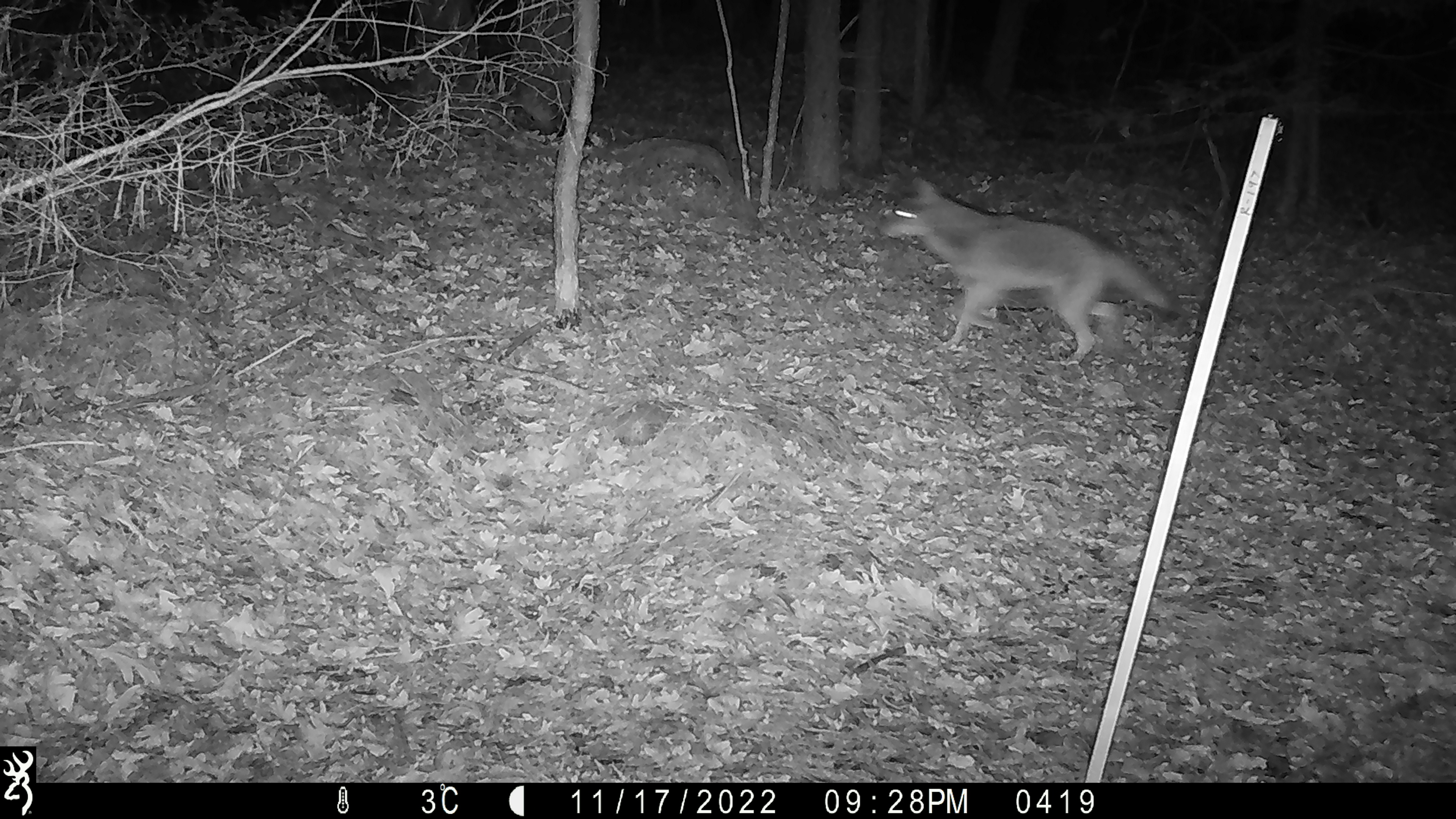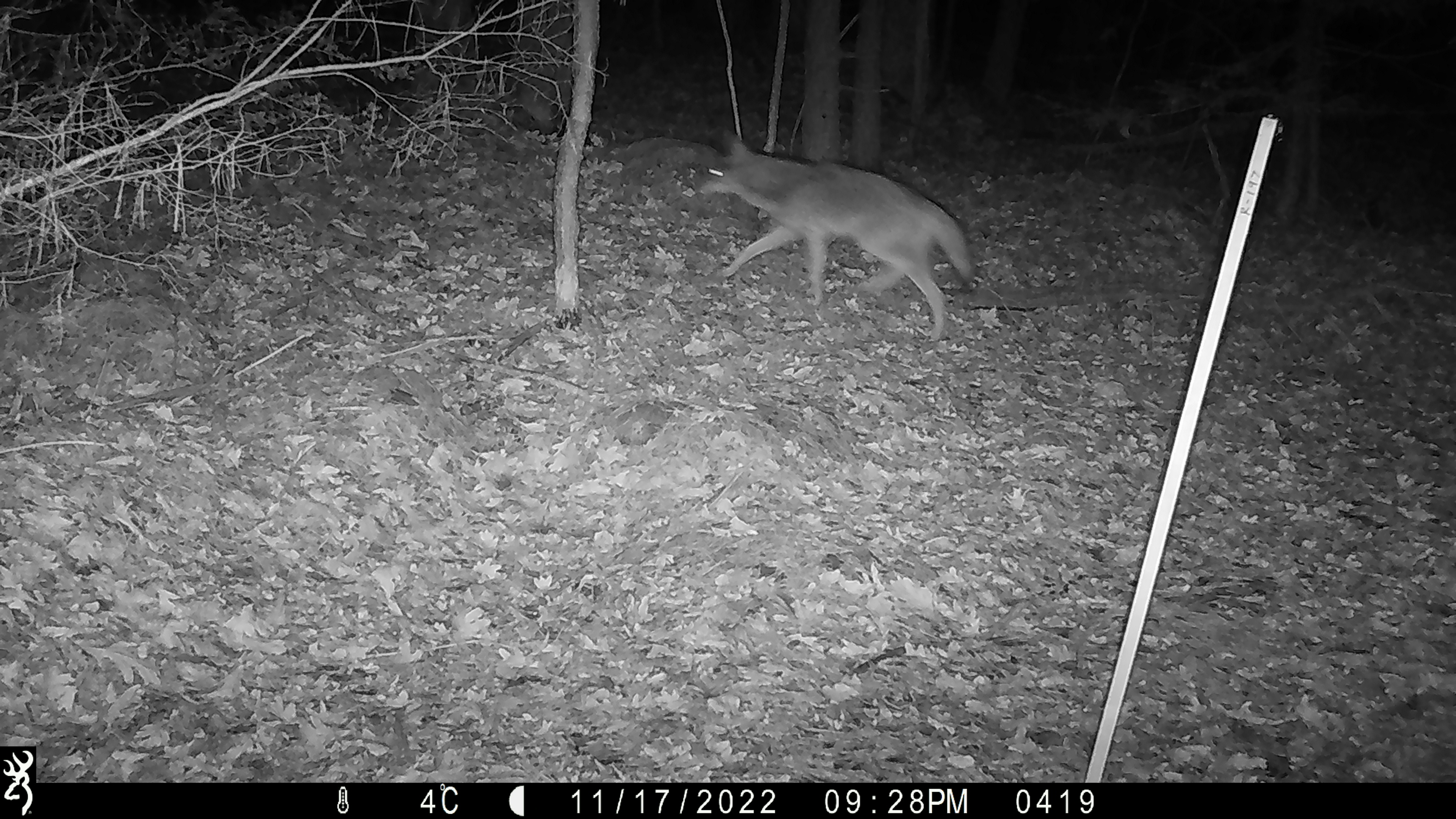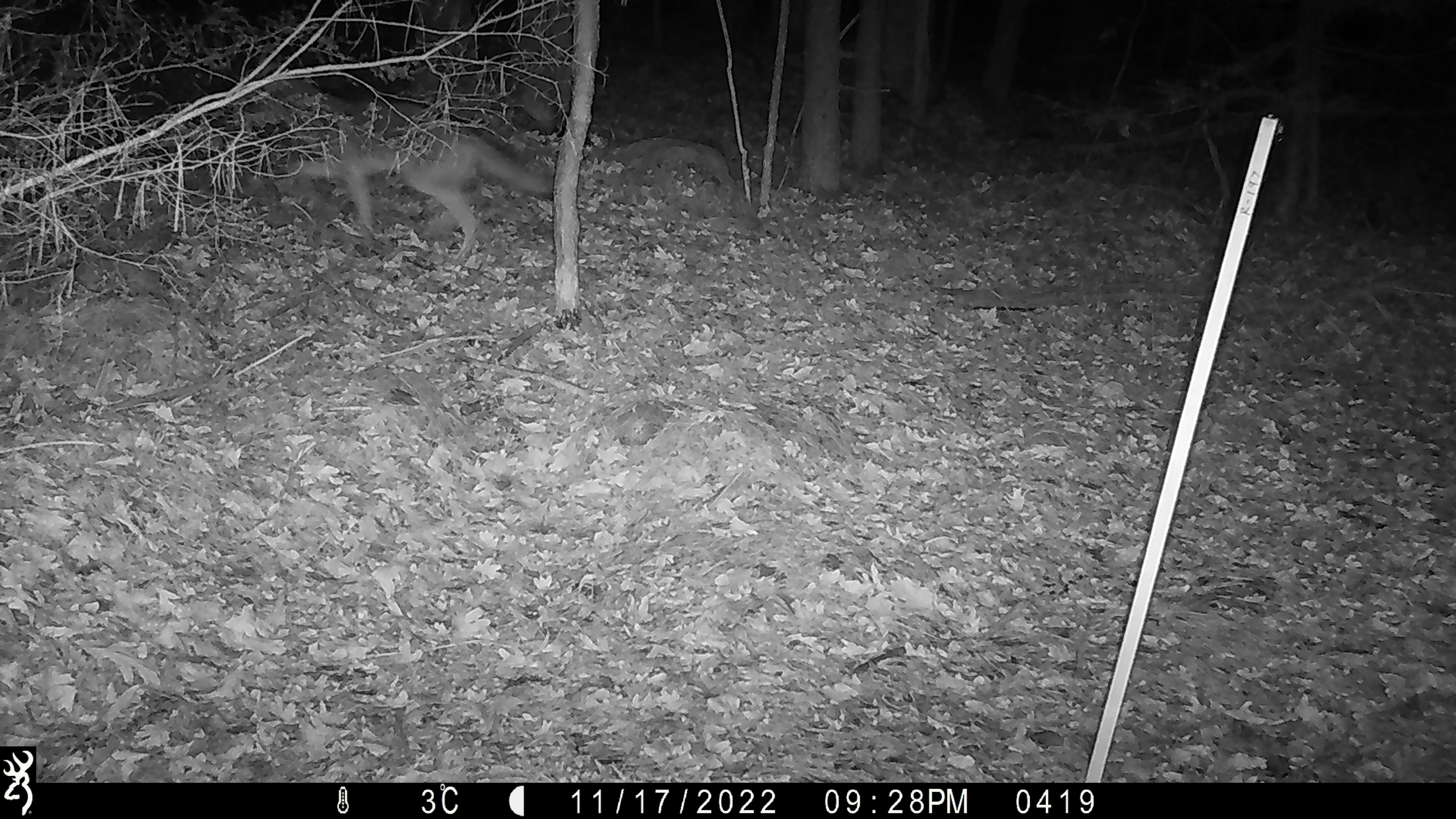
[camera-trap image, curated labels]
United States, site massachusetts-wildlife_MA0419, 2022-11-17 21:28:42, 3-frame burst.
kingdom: Animalia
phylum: Chordata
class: Mammalia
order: Carnivora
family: Canidae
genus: Canis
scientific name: Canis latrans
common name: coyote